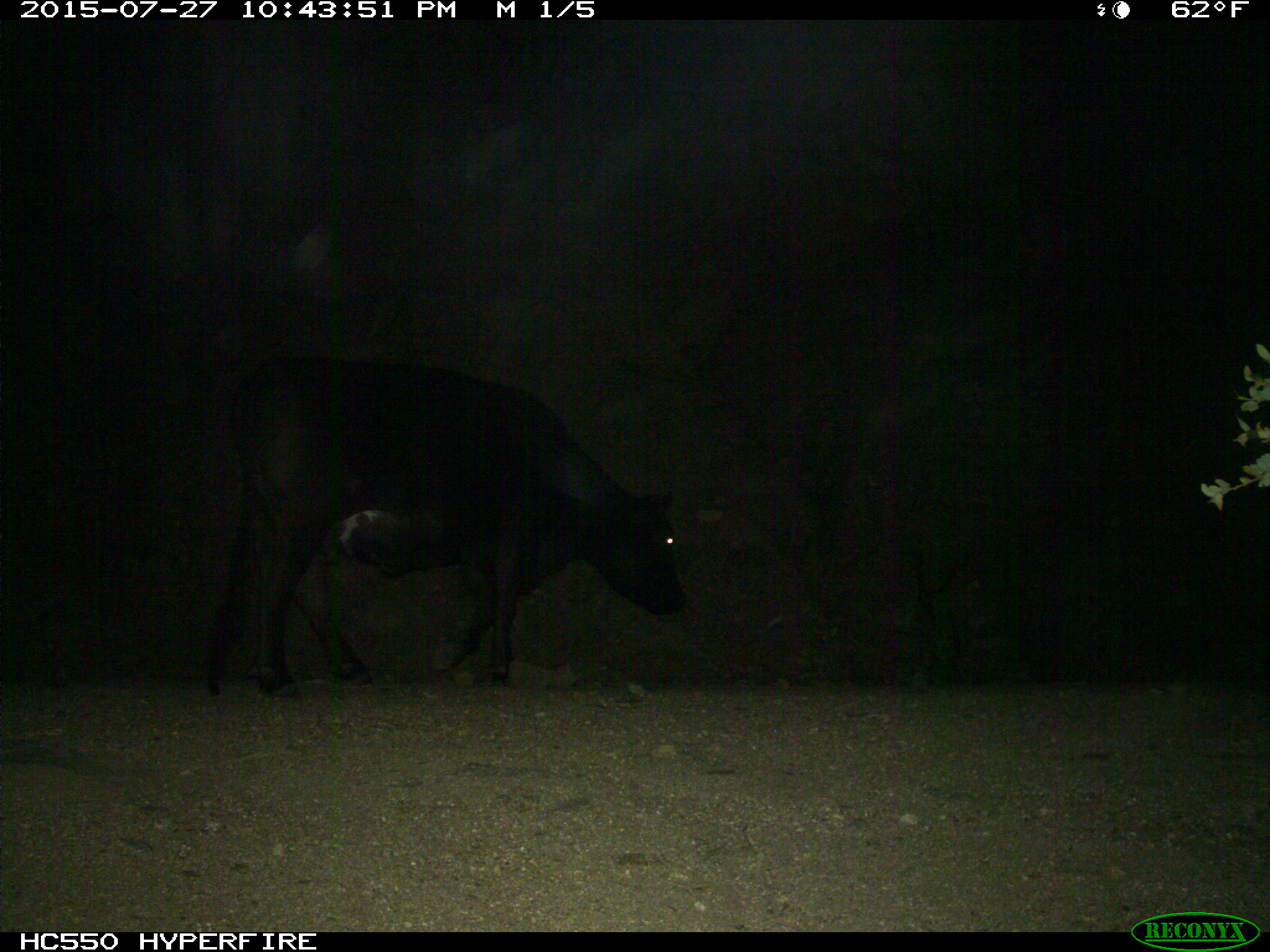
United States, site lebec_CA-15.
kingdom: Animalia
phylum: Chordata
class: Mammalia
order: Artiodactyla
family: Bovidae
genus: Bos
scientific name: Bos taurus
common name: domestic cow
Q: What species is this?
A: Bos taurus (domestic cow).